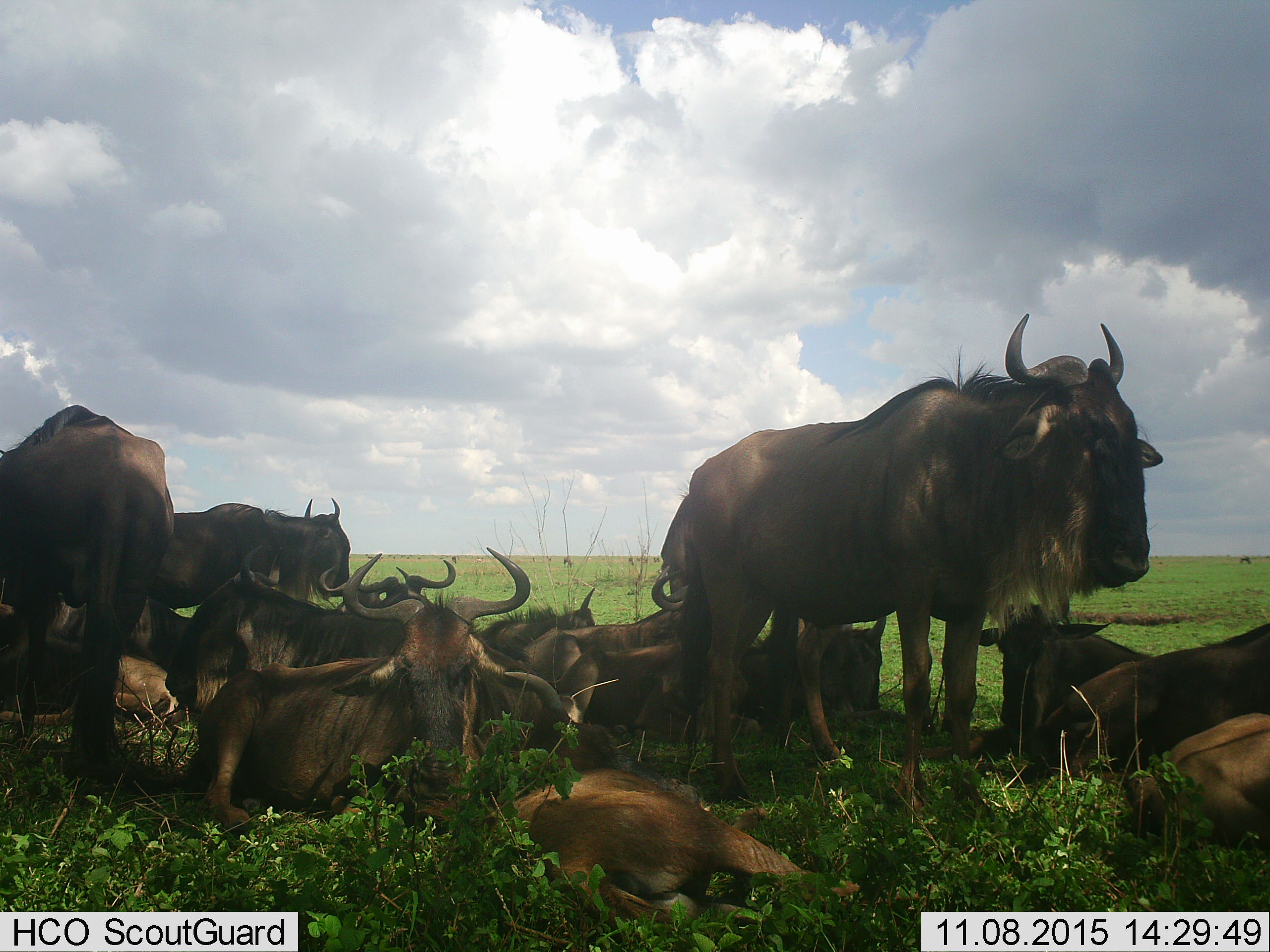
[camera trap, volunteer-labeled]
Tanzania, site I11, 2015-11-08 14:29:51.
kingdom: Animalia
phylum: Chordata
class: Mammalia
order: Artiodactyla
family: Bovidae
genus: Connochaetes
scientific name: Connochaetes taurinus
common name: blue wildebeest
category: wildebeest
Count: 11-50.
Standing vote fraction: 60%.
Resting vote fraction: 90%.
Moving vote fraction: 10%.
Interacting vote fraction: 0%.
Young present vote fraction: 40%.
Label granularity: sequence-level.